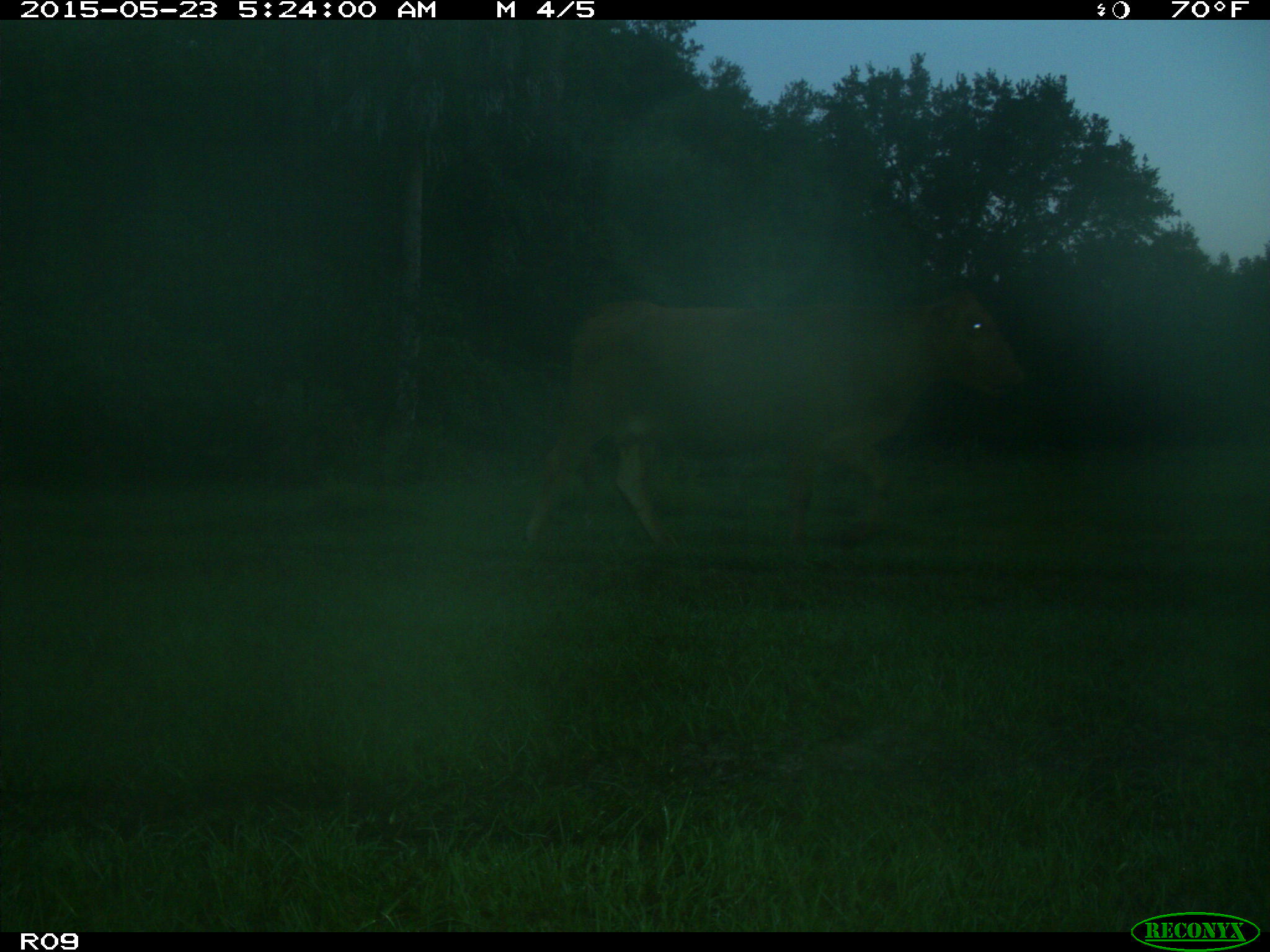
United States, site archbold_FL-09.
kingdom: Animalia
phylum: Chordata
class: Mammalia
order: Artiodactyla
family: Bovidae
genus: Bos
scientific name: Bos taurus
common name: domestic cow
Bos taurus (domestic cow).